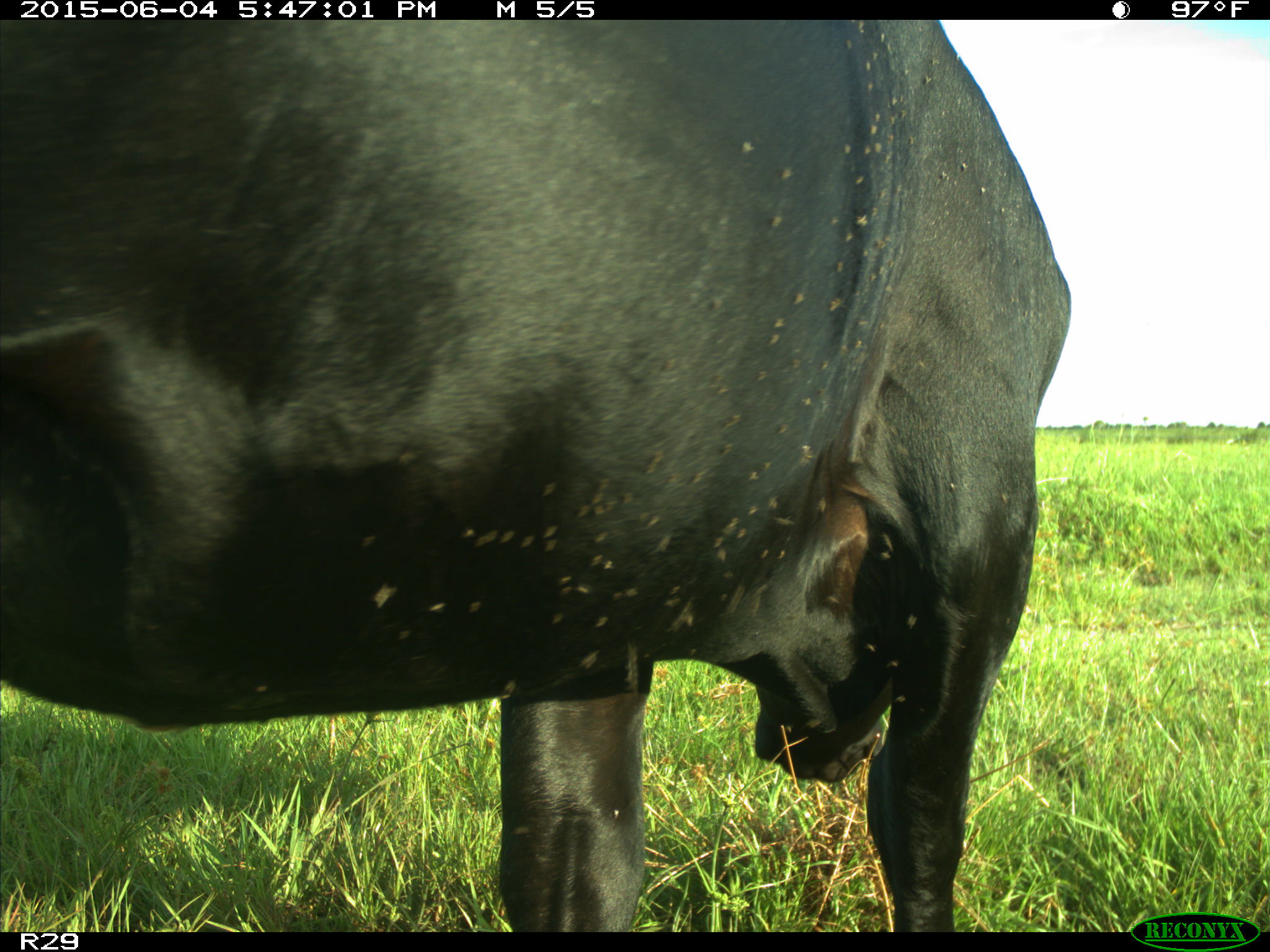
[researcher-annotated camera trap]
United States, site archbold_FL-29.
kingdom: Animalia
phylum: Chordata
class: Mammalia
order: Artiodactyla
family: Bovidae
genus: Bos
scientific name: Bos taurus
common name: domestic cow